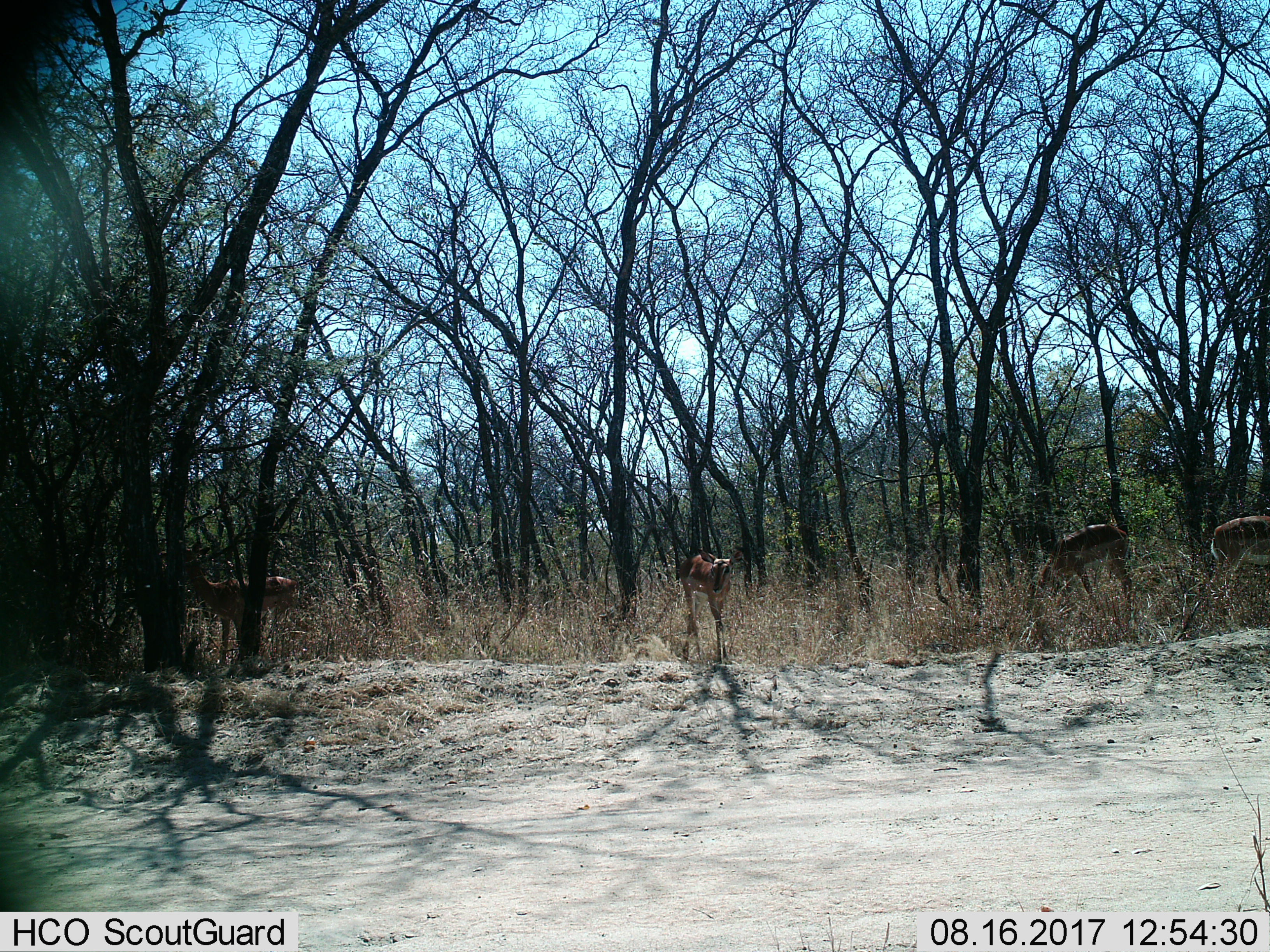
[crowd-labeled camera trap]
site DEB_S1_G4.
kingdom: Animalia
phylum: Chordata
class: Mammalia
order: Artiodactyla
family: Bovidae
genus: Aepyceros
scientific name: Aepyceros melampus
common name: impala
Impala (Aepyceros melampus), count 4. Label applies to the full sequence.